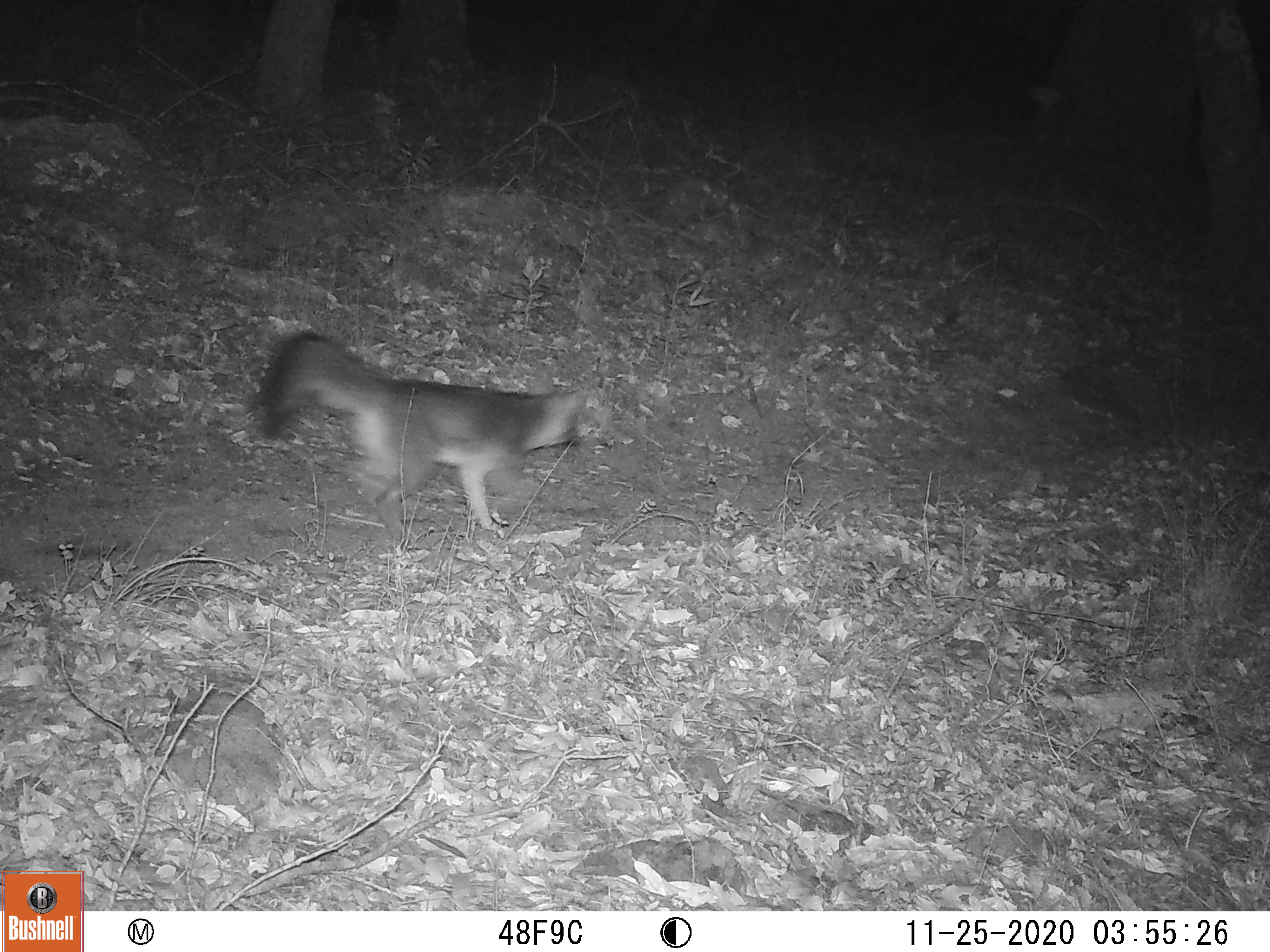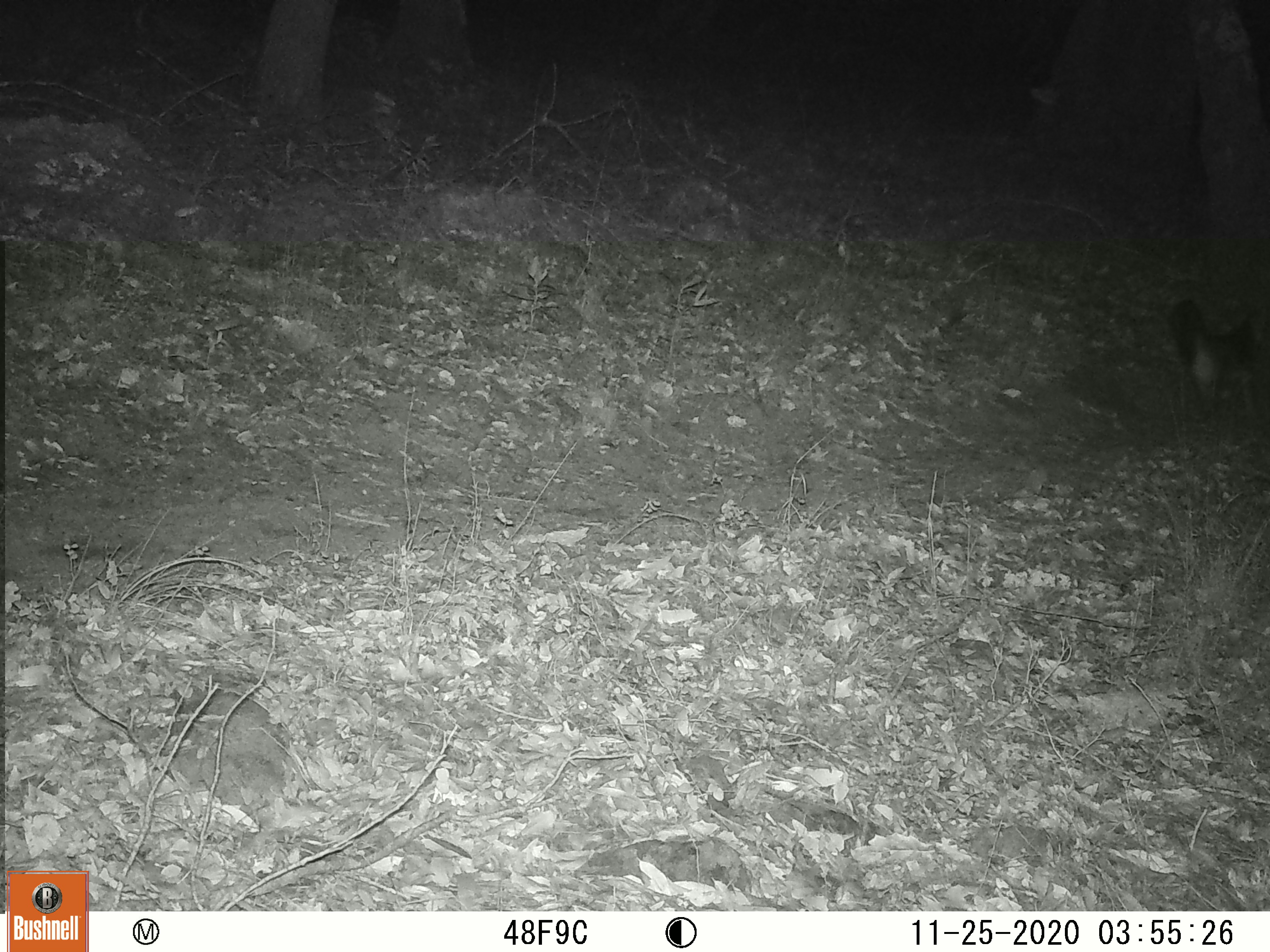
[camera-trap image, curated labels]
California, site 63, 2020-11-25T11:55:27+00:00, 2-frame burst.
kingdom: Animalia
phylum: Chordata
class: Mammalia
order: Carnivora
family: Canidae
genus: Urocyon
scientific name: Urocyon cinereoargenteus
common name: gray fox